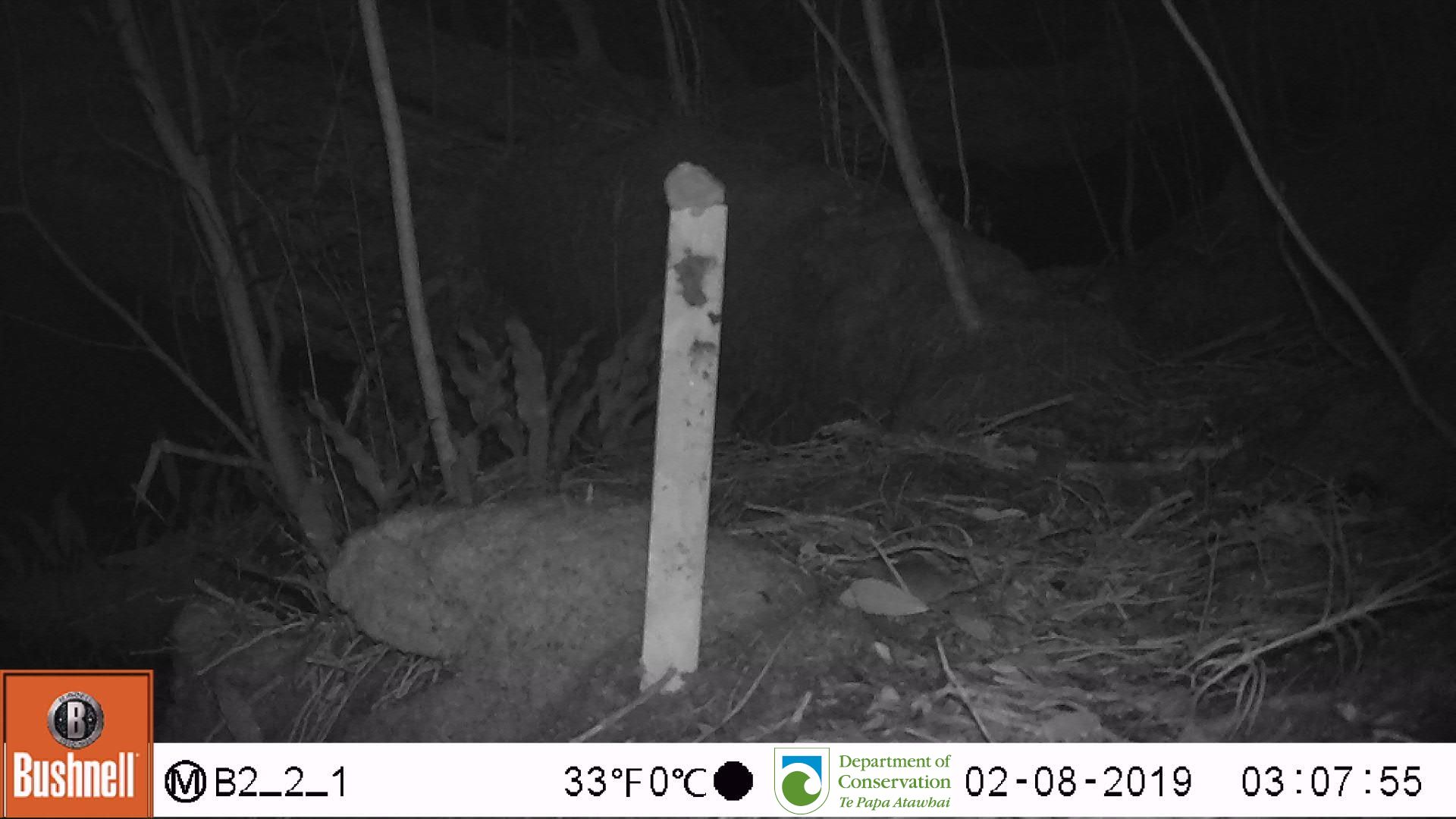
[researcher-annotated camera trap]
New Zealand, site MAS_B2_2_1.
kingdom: Animalia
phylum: Chordata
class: Mammalia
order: Rodentia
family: Muridae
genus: Mus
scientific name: Mus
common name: mouse